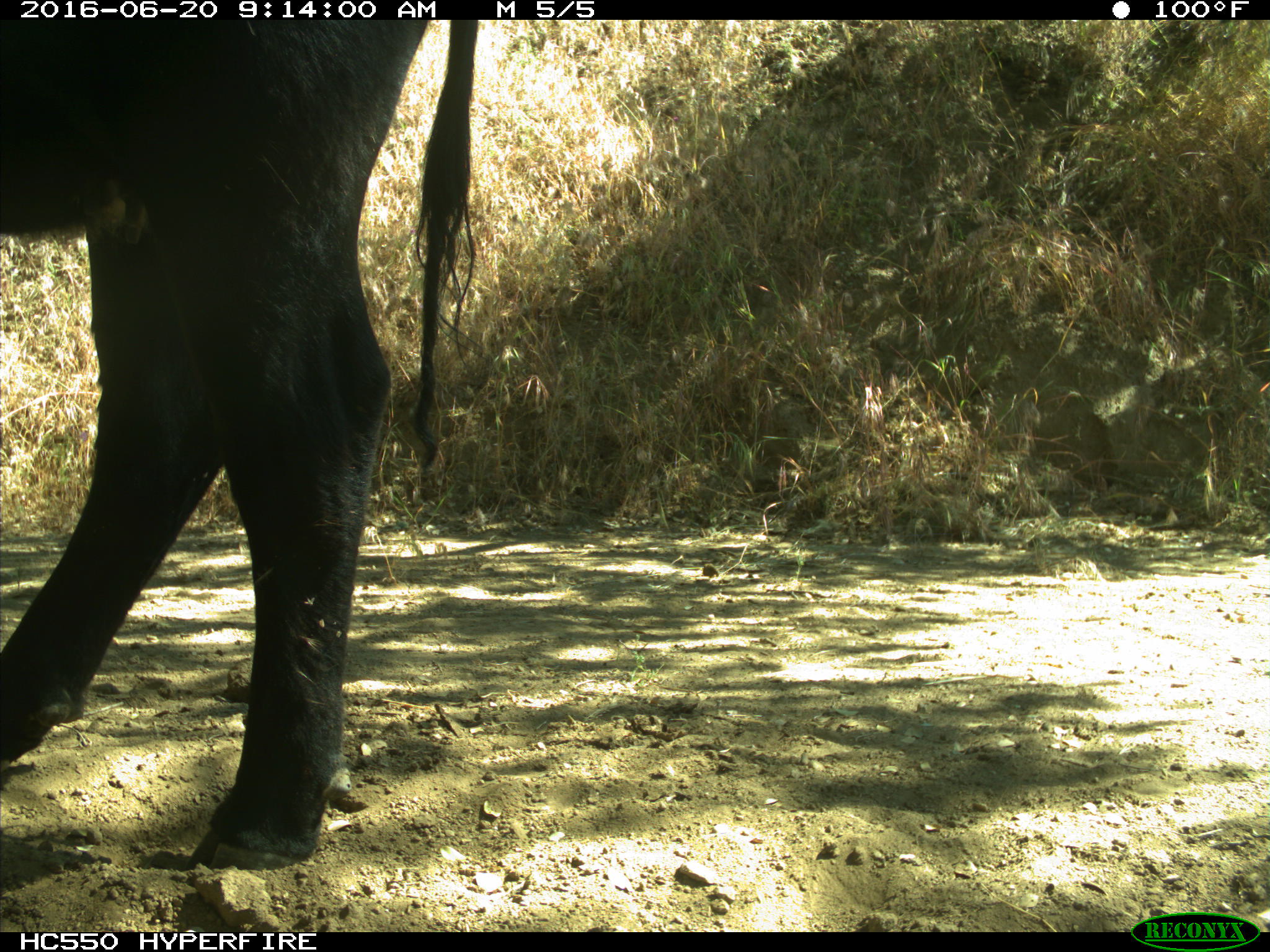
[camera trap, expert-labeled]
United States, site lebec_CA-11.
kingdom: Animalia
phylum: Chordata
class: Mammalia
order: Artiodactyla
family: Bovidae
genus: Bos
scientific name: Bos taurus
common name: domestic cow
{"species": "Bos taurus (domestic cow)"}